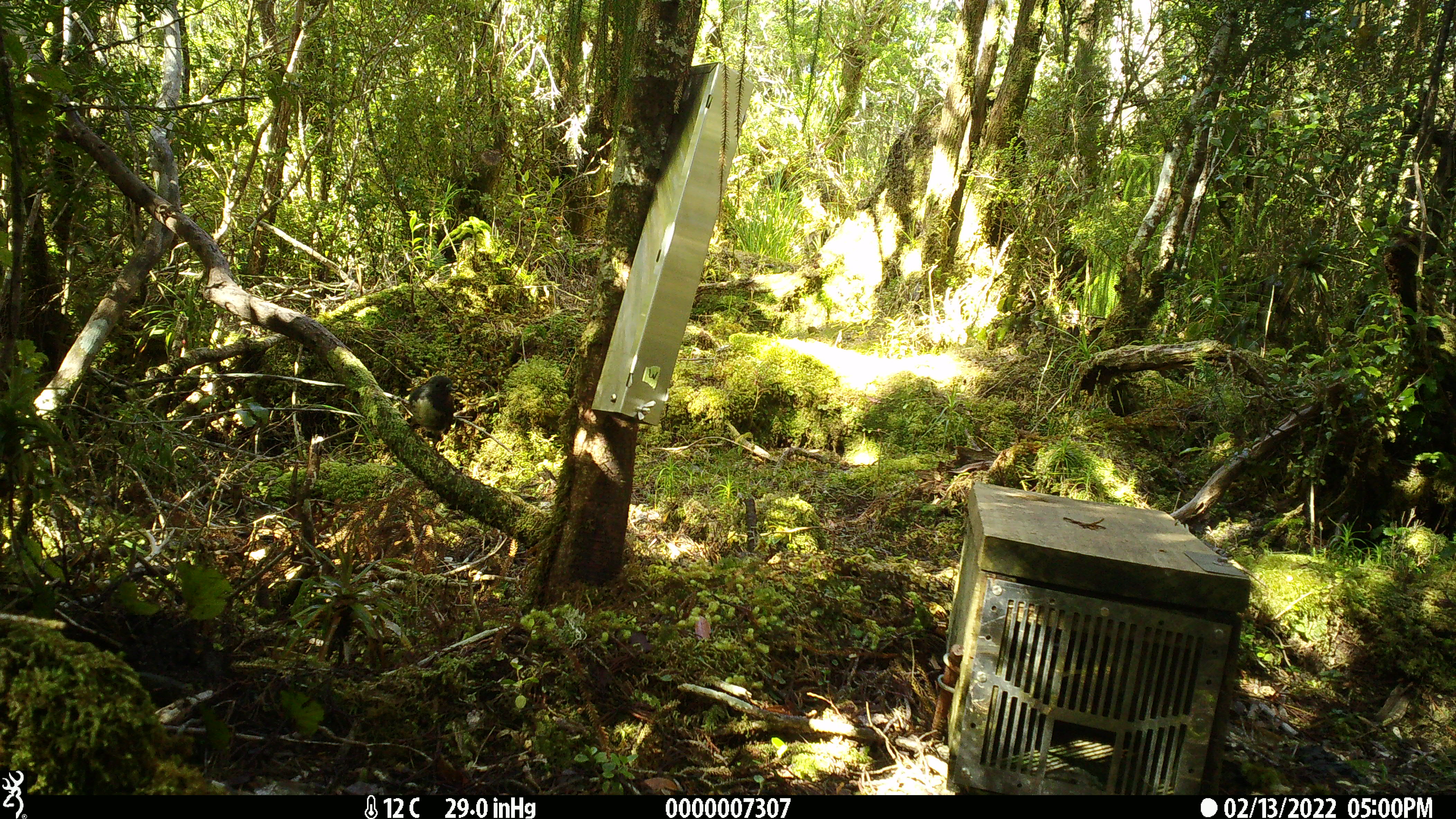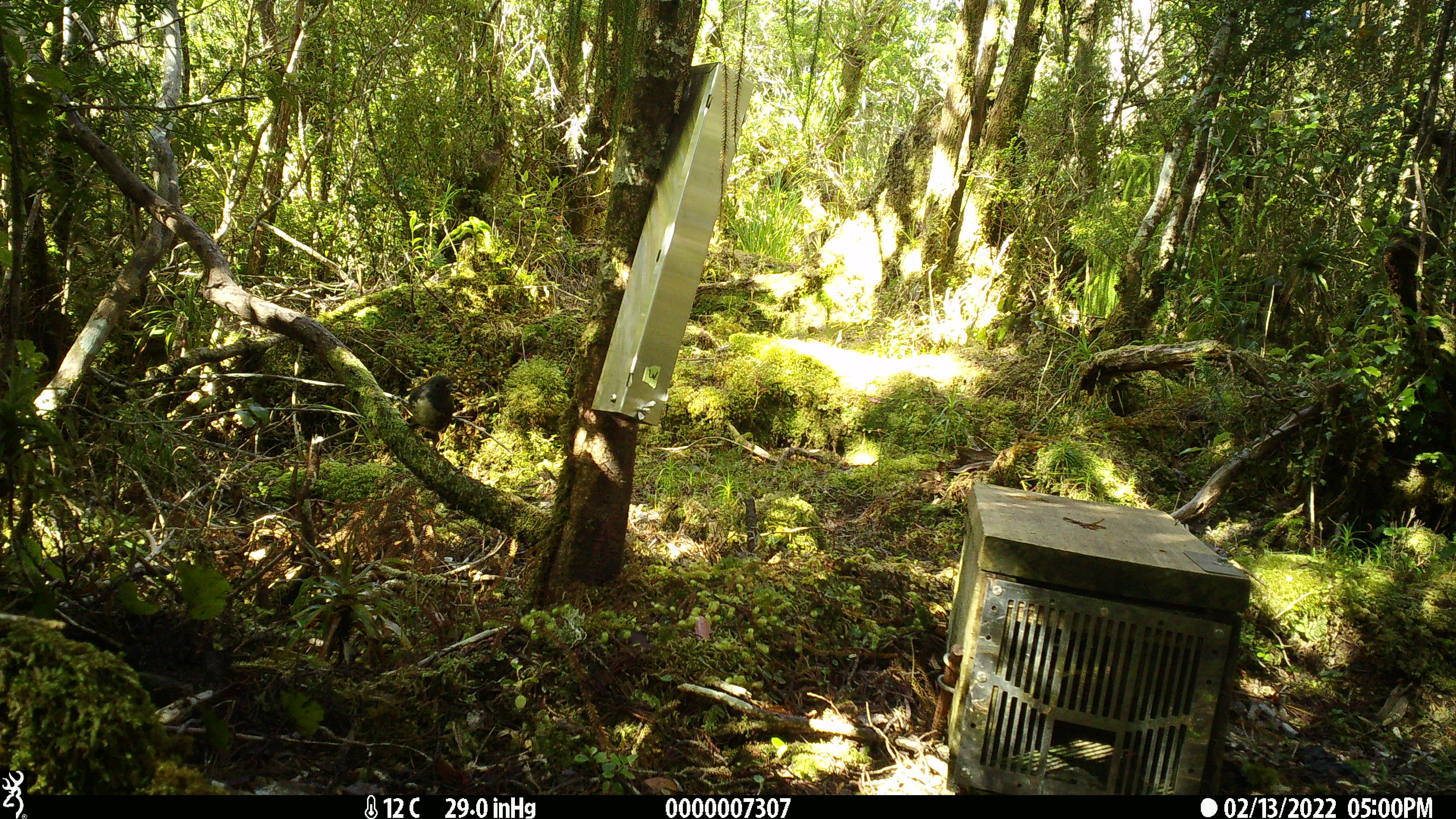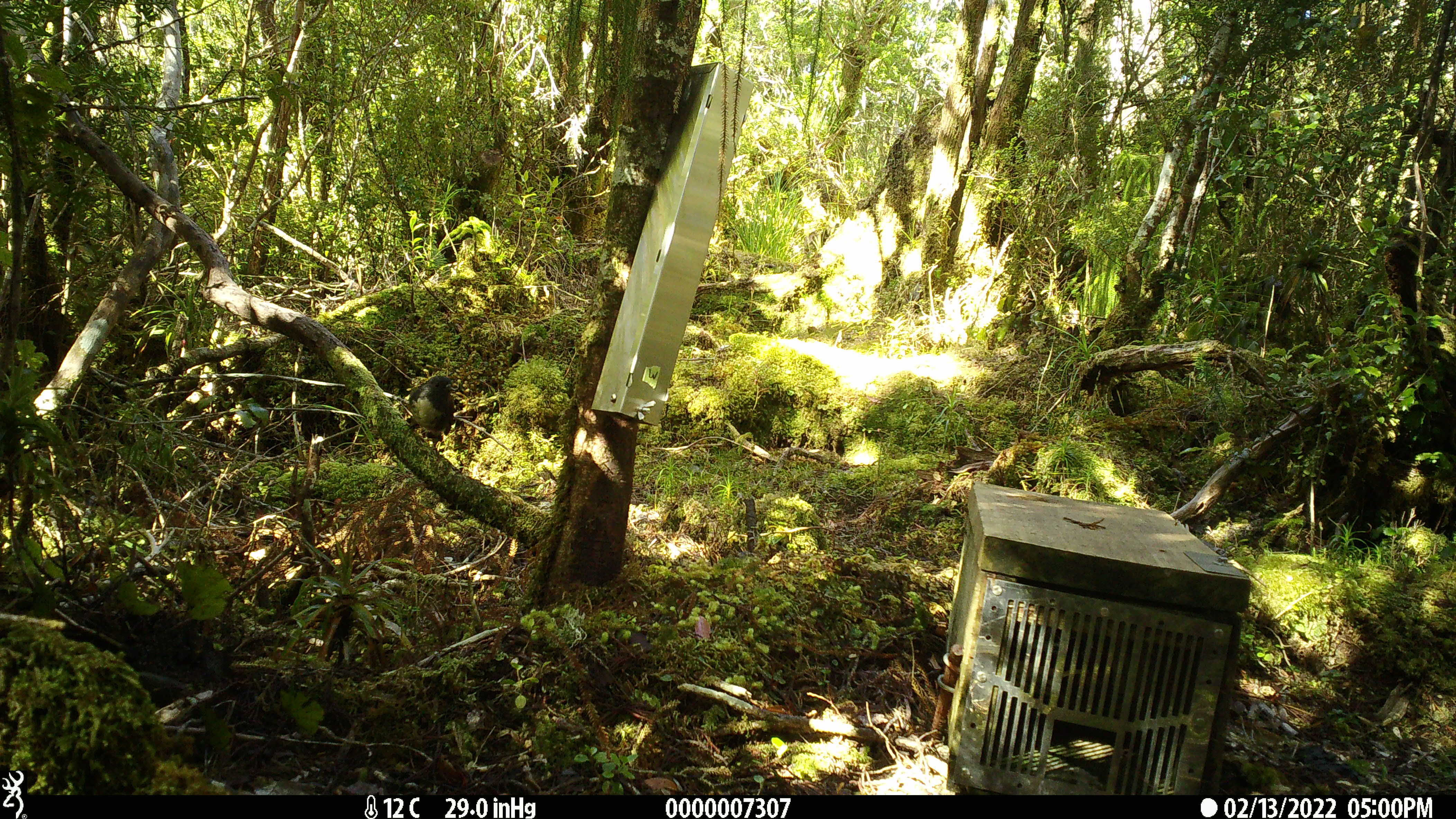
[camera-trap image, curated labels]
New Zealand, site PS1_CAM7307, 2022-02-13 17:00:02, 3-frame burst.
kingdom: Animalia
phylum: Chordata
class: Aves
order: Passeriformes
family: Petroicidae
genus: Petroica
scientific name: Petroica macrocephala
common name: tomtit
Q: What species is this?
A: Tomtit (Petroica macrocephala).